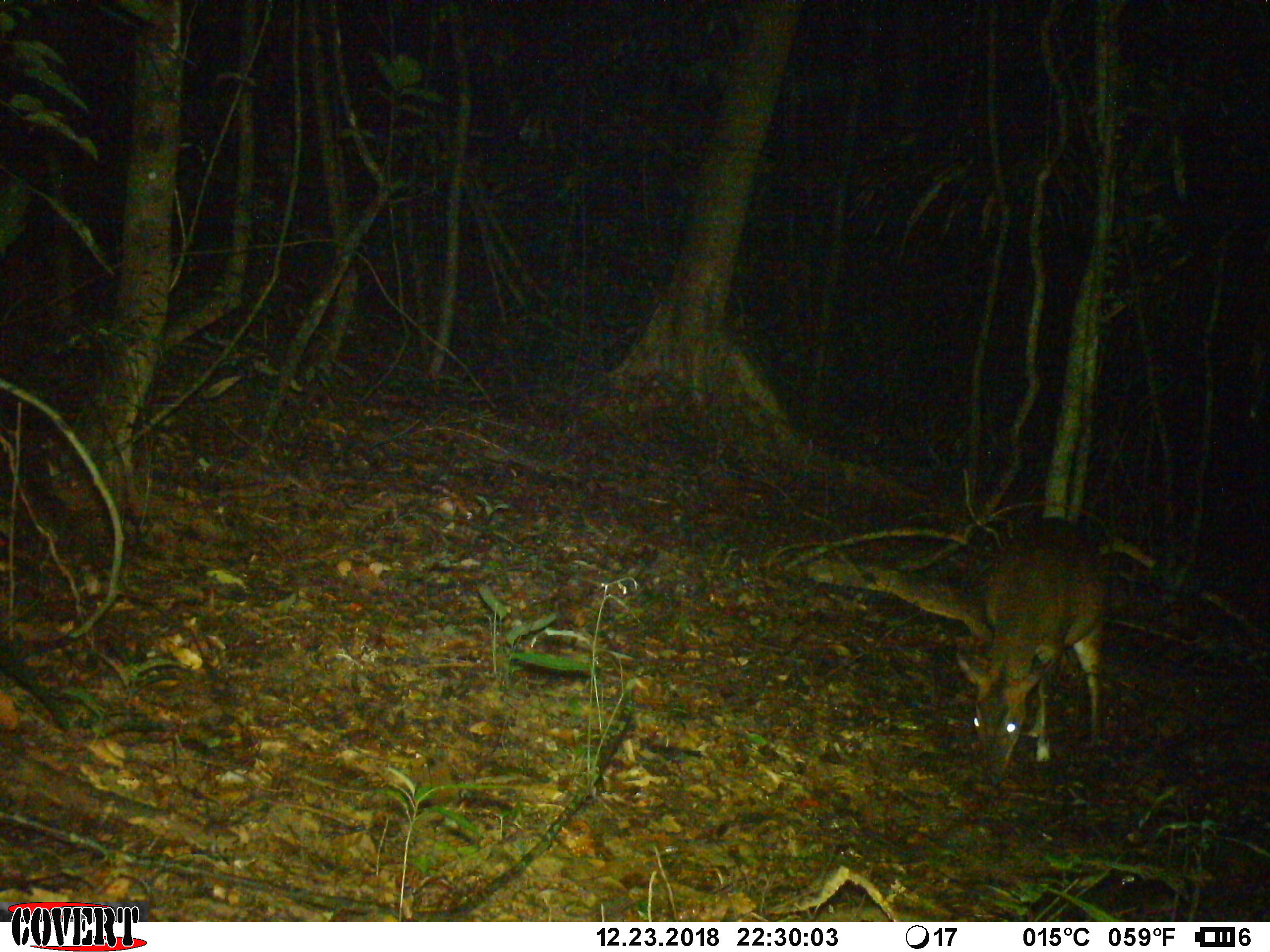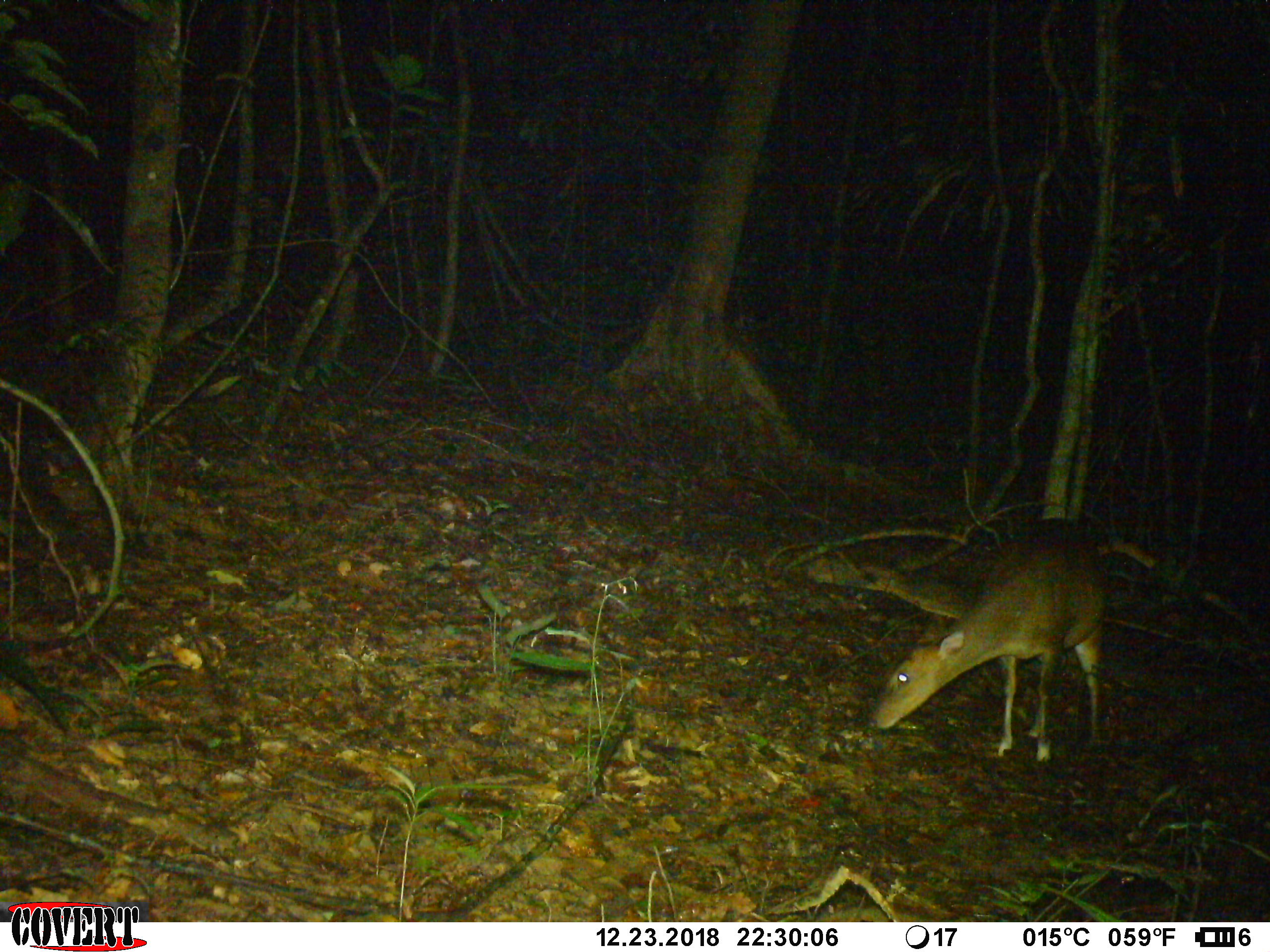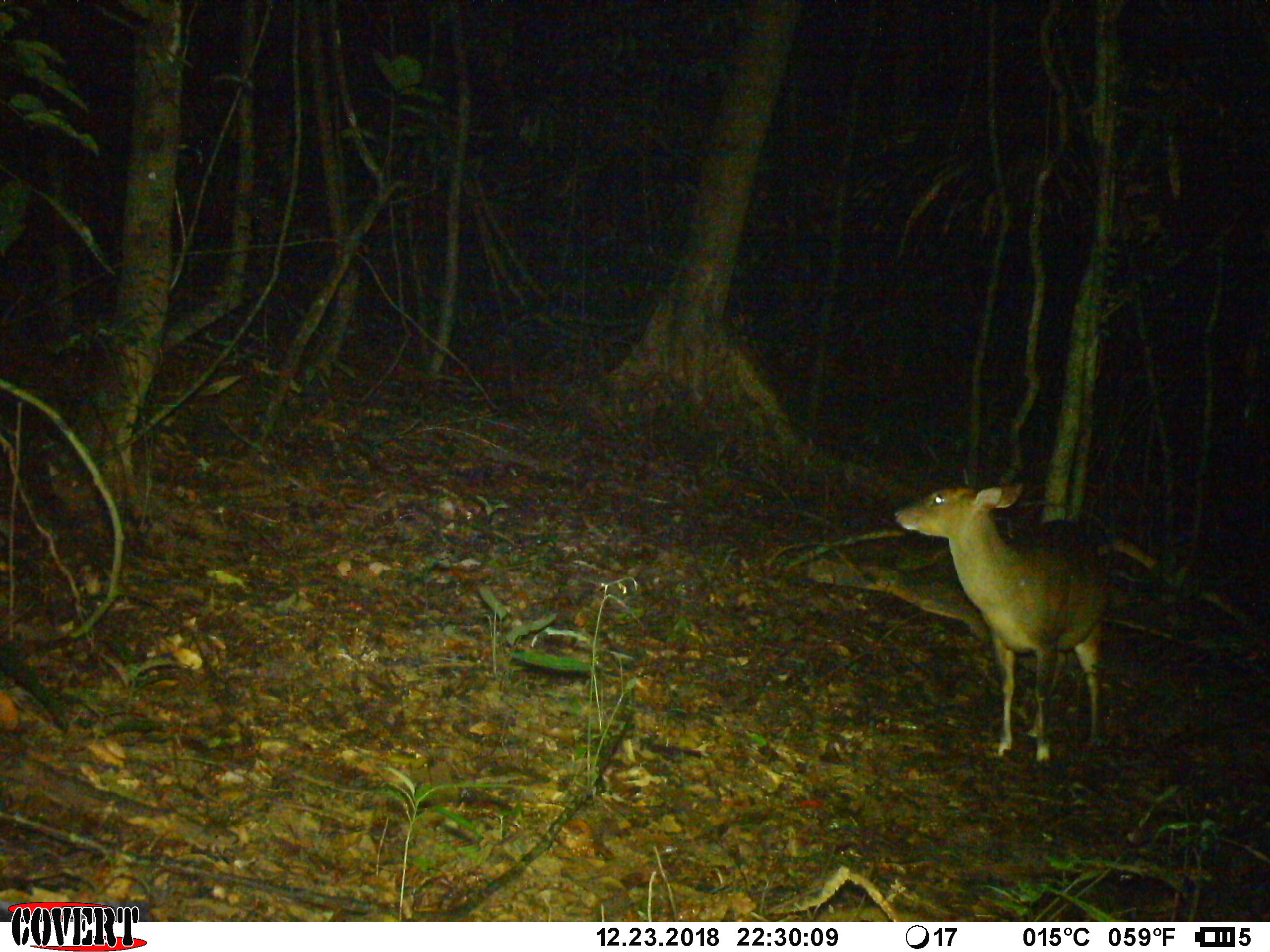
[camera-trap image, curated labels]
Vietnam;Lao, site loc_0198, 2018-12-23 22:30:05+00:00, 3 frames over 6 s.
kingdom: Animalia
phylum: Chordata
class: Mammalia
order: Artiodactyla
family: Cervidae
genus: Muntiacus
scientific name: Muntiacus vuquangensis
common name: large-antlered muntjac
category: large antlered muntjac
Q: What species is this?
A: Large antlered muntjac (large-antlered muntjac) (Muntiacus vuquangensis).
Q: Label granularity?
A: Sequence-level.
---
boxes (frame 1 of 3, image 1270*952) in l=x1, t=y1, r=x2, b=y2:
large antlered muntjac: l=955, t=518, r=1107, b=787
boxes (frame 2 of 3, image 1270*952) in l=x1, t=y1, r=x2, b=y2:
large antlered muntjac: l=866, t=518, r=1109, b=763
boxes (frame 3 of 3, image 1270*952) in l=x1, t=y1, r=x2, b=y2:
large antlered muntjac: l=893, t=481, r=1111, b=762